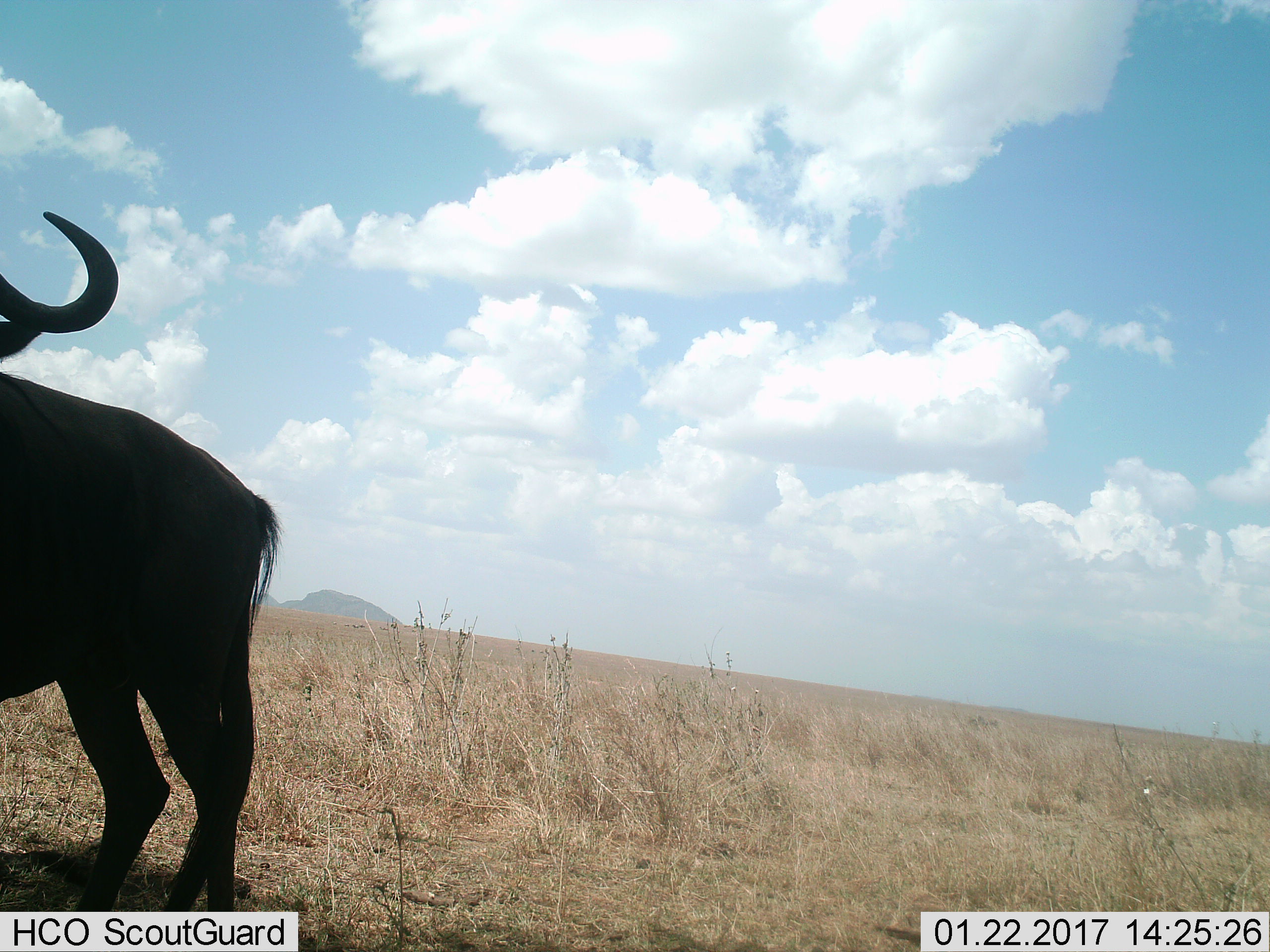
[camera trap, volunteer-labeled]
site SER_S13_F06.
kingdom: Animalia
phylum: Chordata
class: Mammalia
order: Artiodactyla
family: Bovidae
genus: Syncerus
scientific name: Syncerus caffer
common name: african buffalo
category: buffalo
Buffalo (african buffalo) (Syncerus caffer), count 1. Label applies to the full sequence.